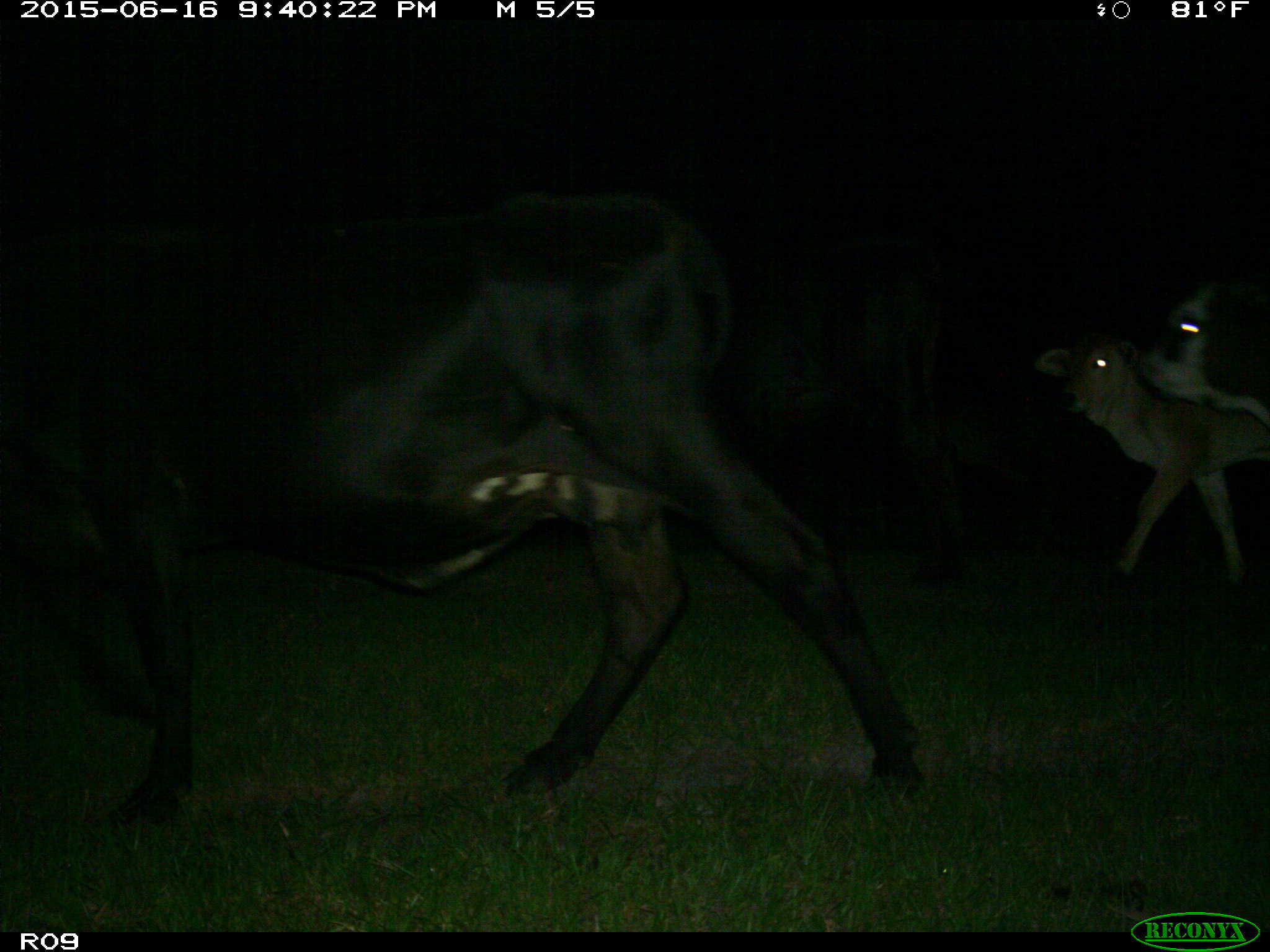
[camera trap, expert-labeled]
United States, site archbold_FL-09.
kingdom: Animalia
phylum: Chordata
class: Mammalia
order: Artiodactyla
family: Bovidae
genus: Bos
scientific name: Bos taurus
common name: domestic cow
Bos taurus (domestic cow).